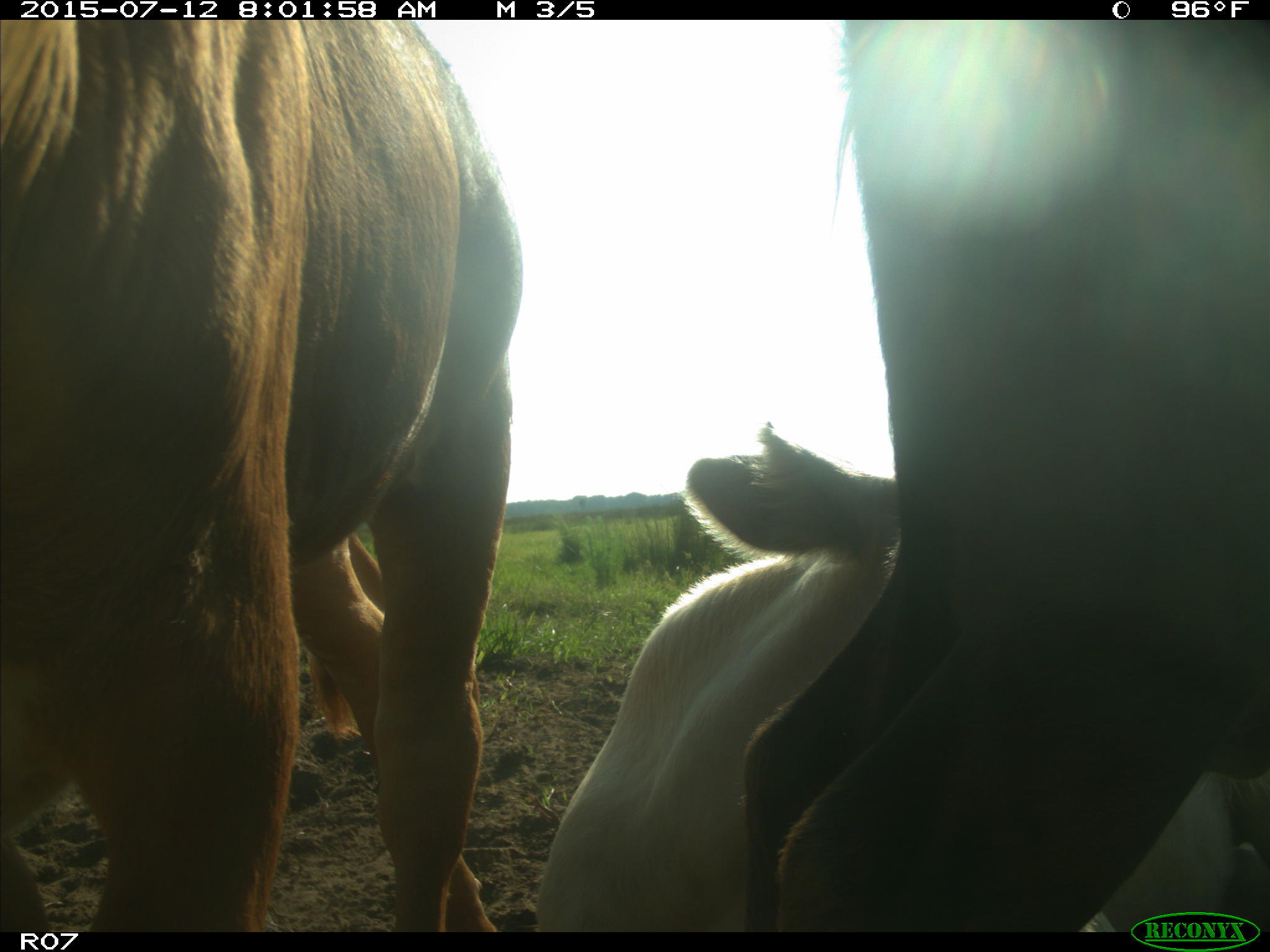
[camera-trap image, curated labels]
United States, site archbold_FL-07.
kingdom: Animalia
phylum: Chordata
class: Mammalia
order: Artiodactyla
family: Bovidae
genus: Bos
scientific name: Bos taurus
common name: domestic cow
Bos taurus (domestic cow).